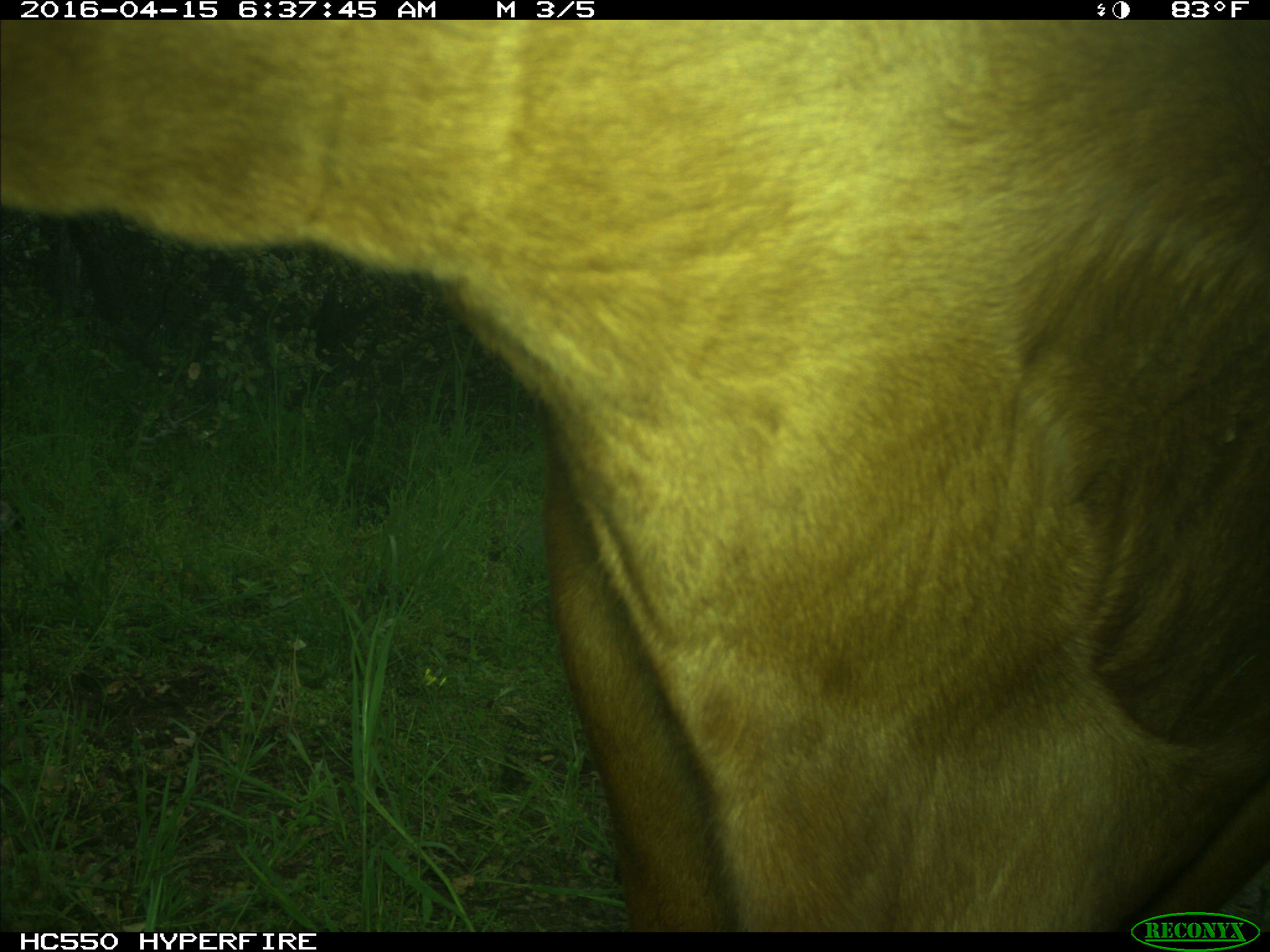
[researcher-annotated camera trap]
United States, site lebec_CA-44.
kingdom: Animalia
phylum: Chordata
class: Mammalia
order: Artiodactyla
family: Bovidae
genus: Bos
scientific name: Bos taurus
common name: domestic cow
Bos taurus (domestic cow).